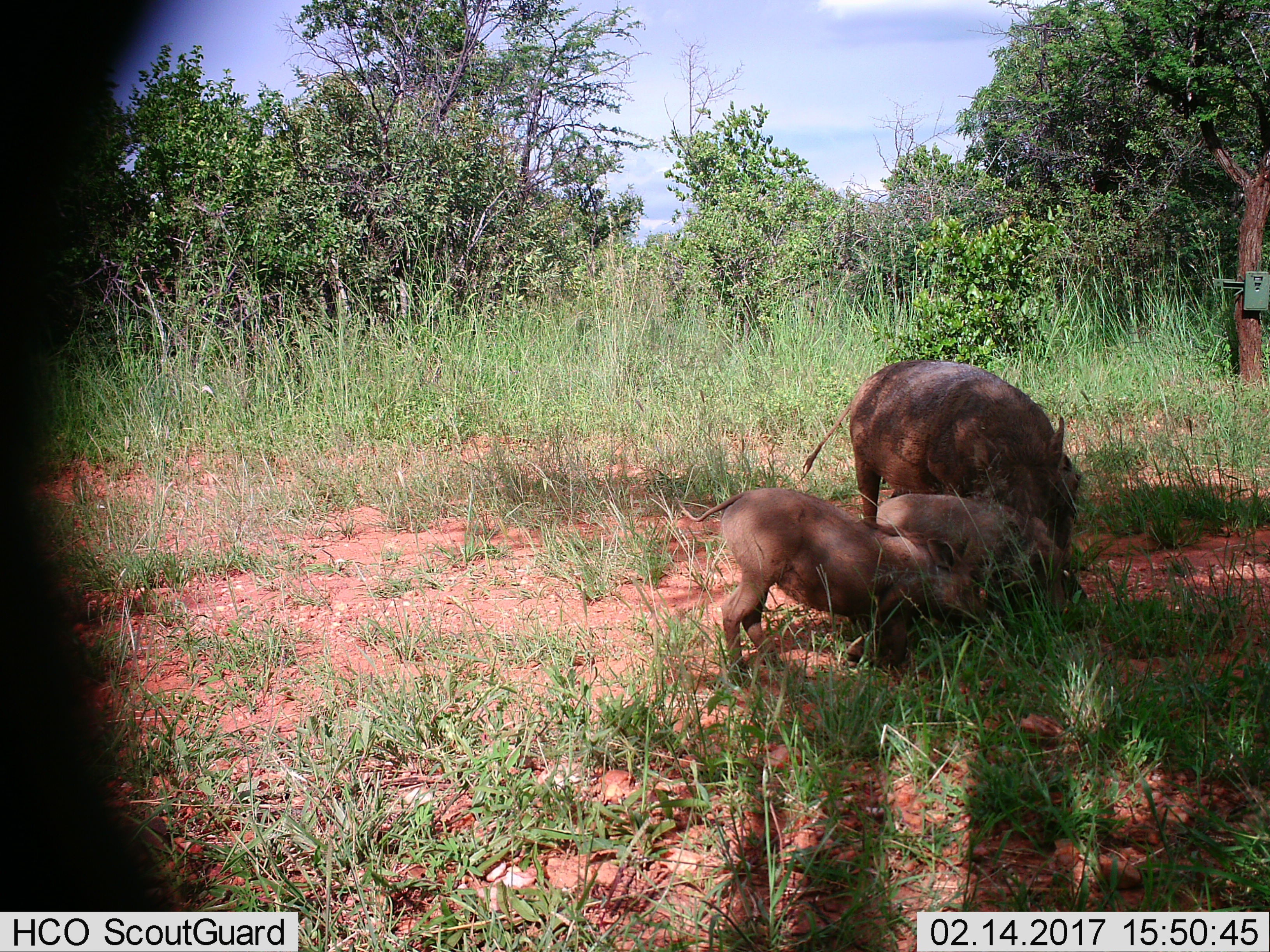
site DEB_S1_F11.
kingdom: Animalia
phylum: Chordata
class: Mammalia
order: Artiodactyla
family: Suidae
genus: Phacochoerus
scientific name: Phacochoerus africanus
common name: warthog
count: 3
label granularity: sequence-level